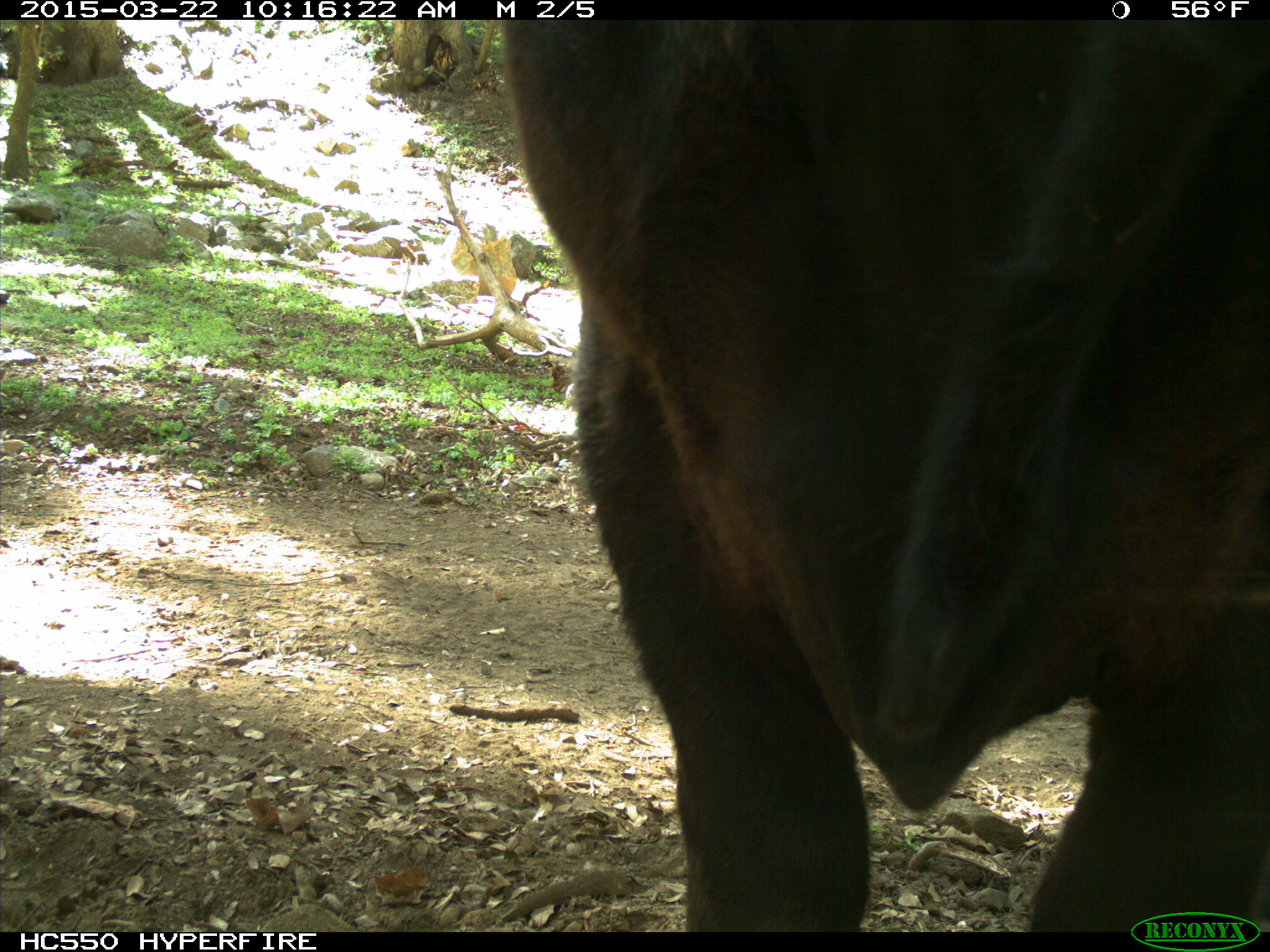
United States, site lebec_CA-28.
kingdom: Animalia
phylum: Chordata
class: Mammalia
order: Artiodactyla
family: Bovidae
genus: Bos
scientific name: Bos taurus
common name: domestic cow